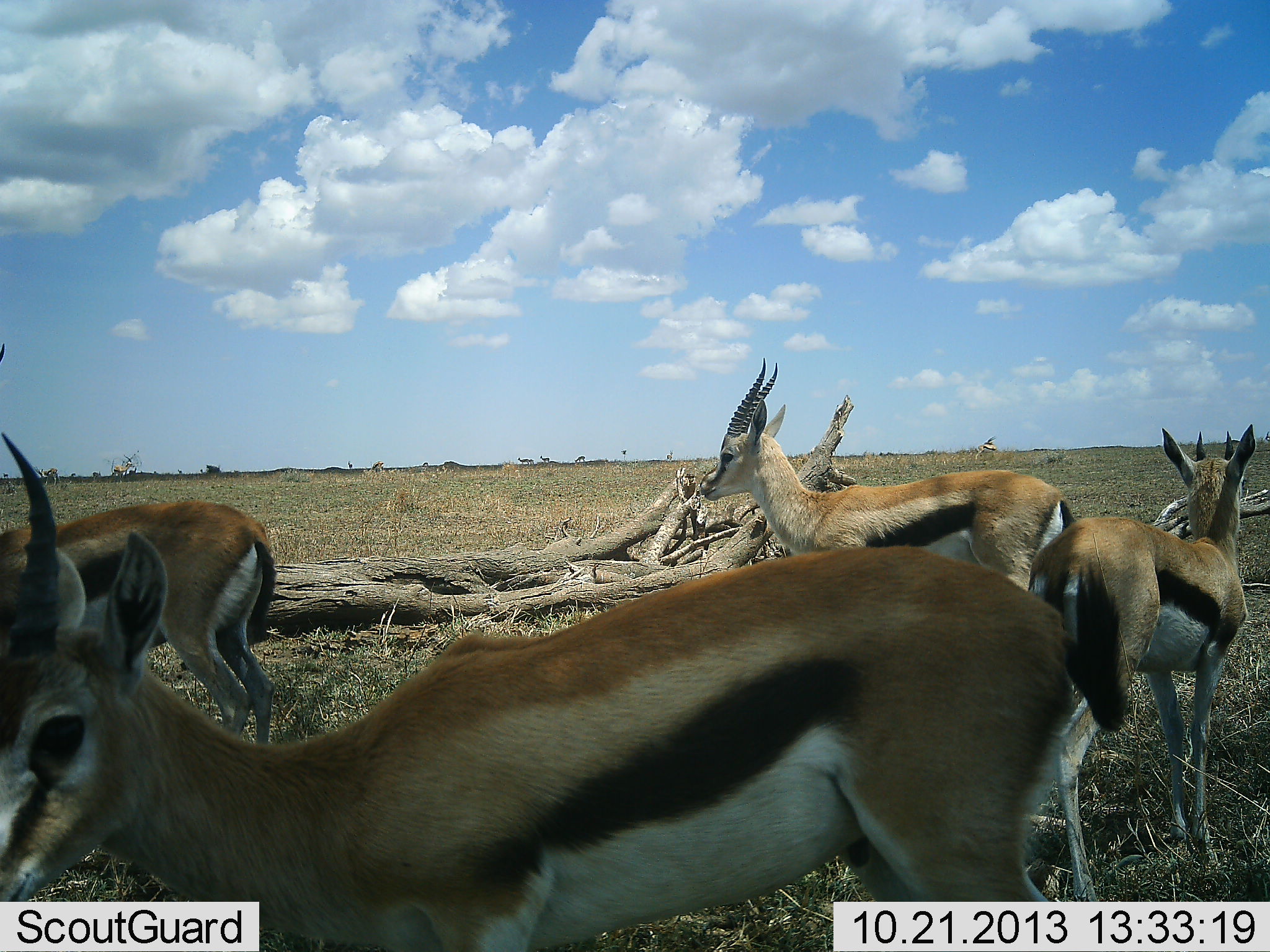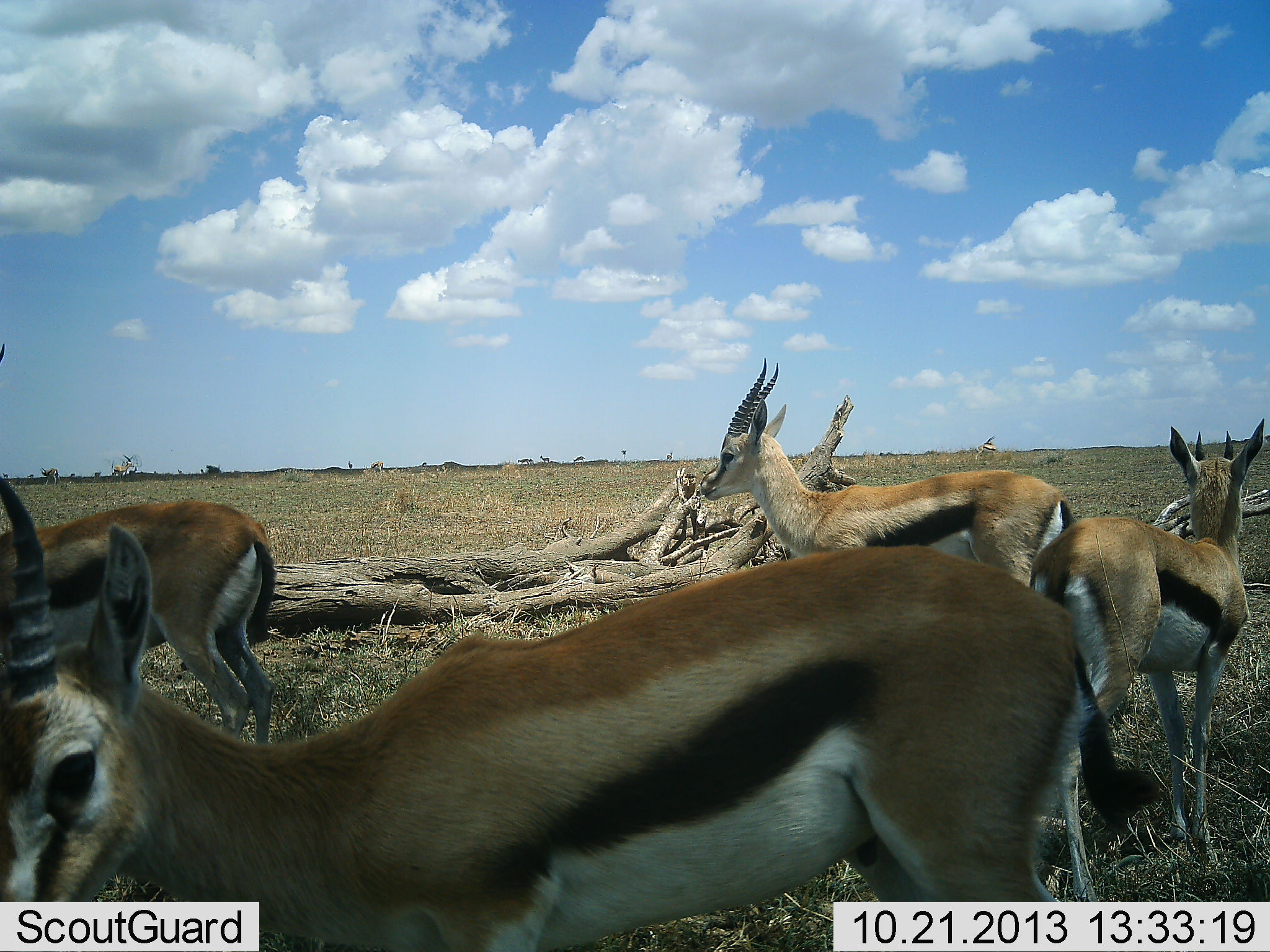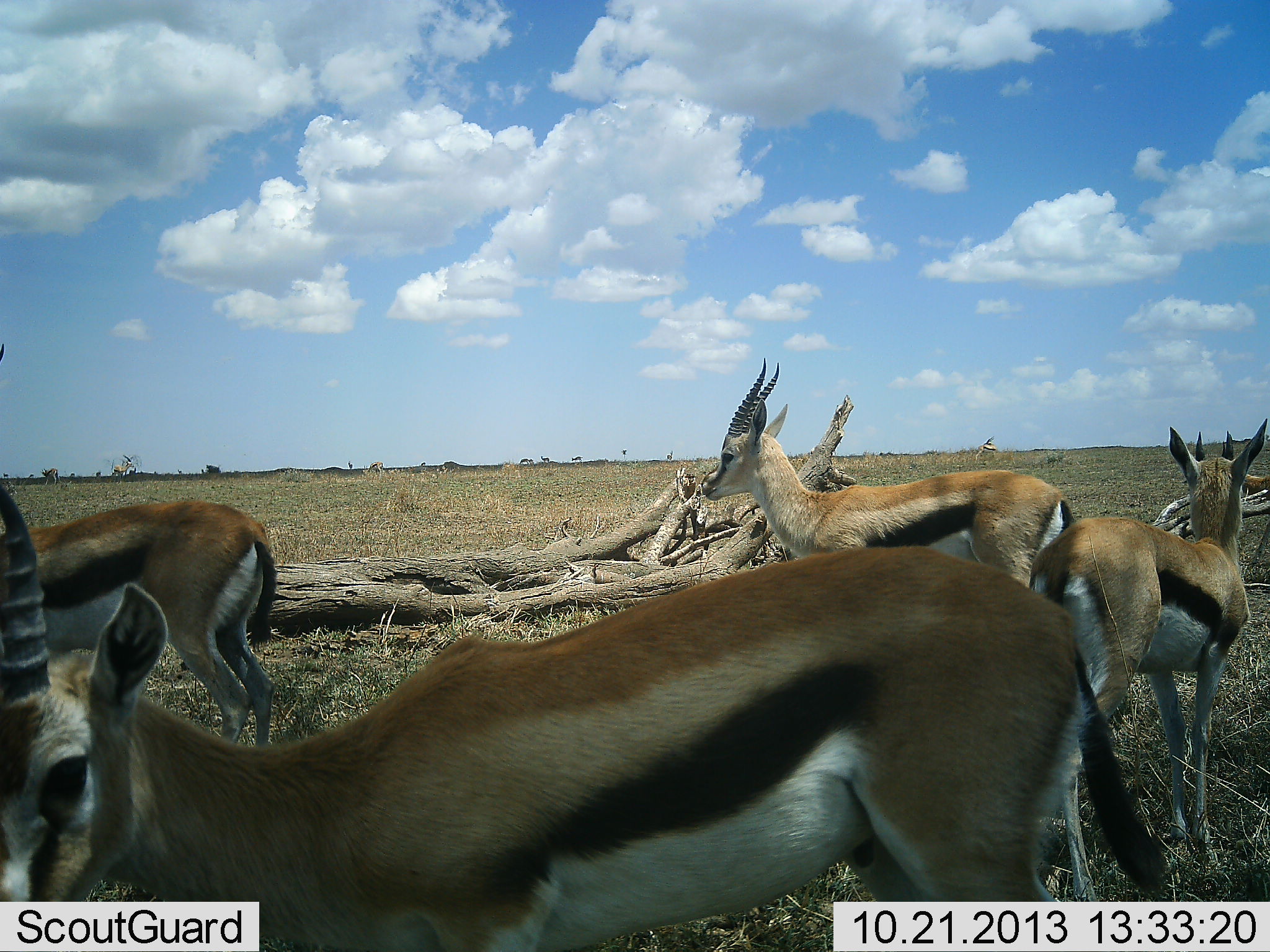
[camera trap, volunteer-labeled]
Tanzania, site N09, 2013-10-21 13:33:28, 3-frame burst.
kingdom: Animalia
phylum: Chordata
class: Mammalia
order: Artiodactyla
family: Bovidae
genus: Eudorcas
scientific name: Eudorcas thomsonii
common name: thomson's gazelle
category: gazellethomsons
Gazellethomsons (thomson's gazelle) (Eudorcas thomsonii), count 4. Behavior (volunteer vote fractions): standing 70%, resting 30%, moving 0%, interacting 0%. Young present (vote fraction): 0%. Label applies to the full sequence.